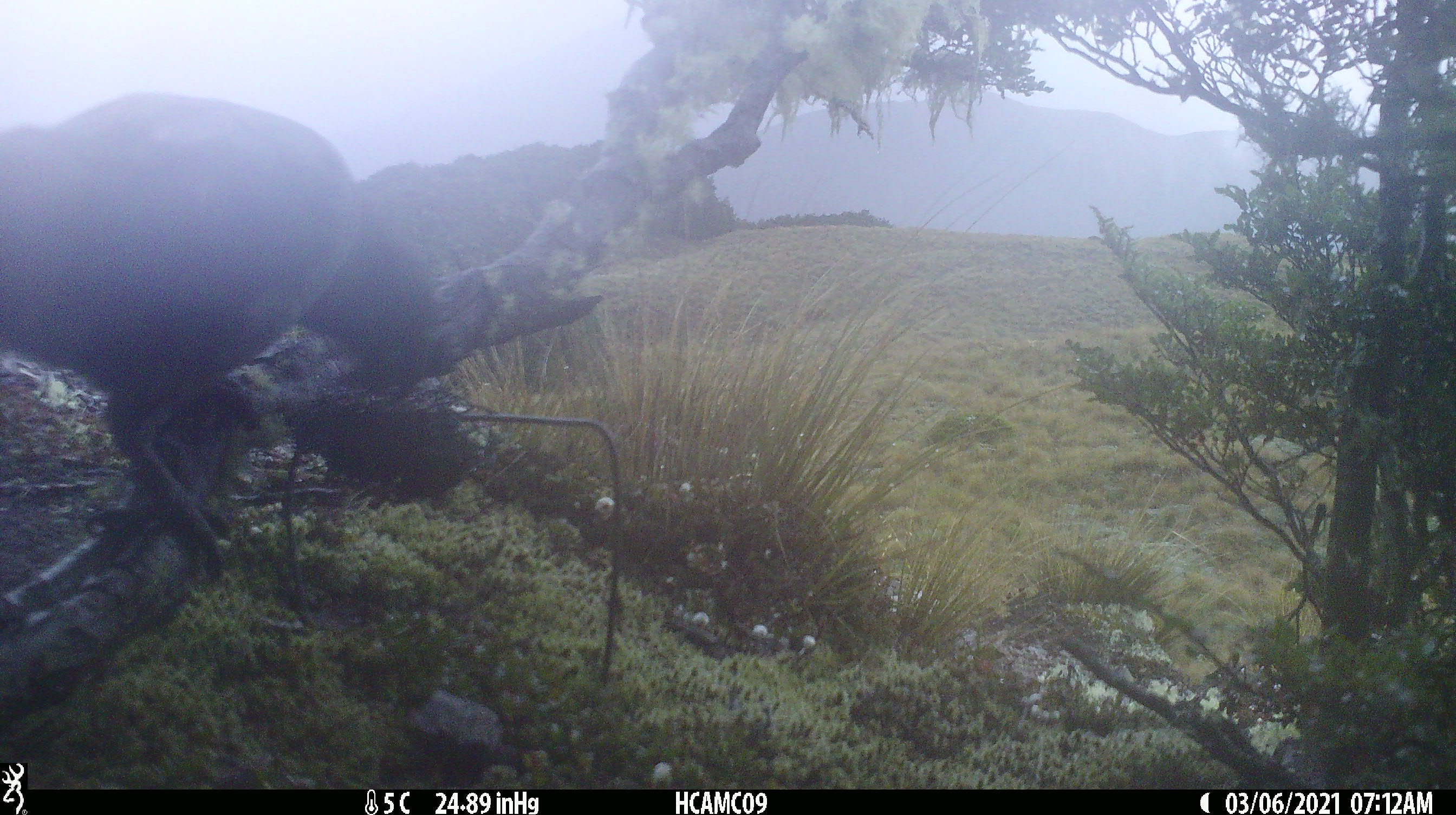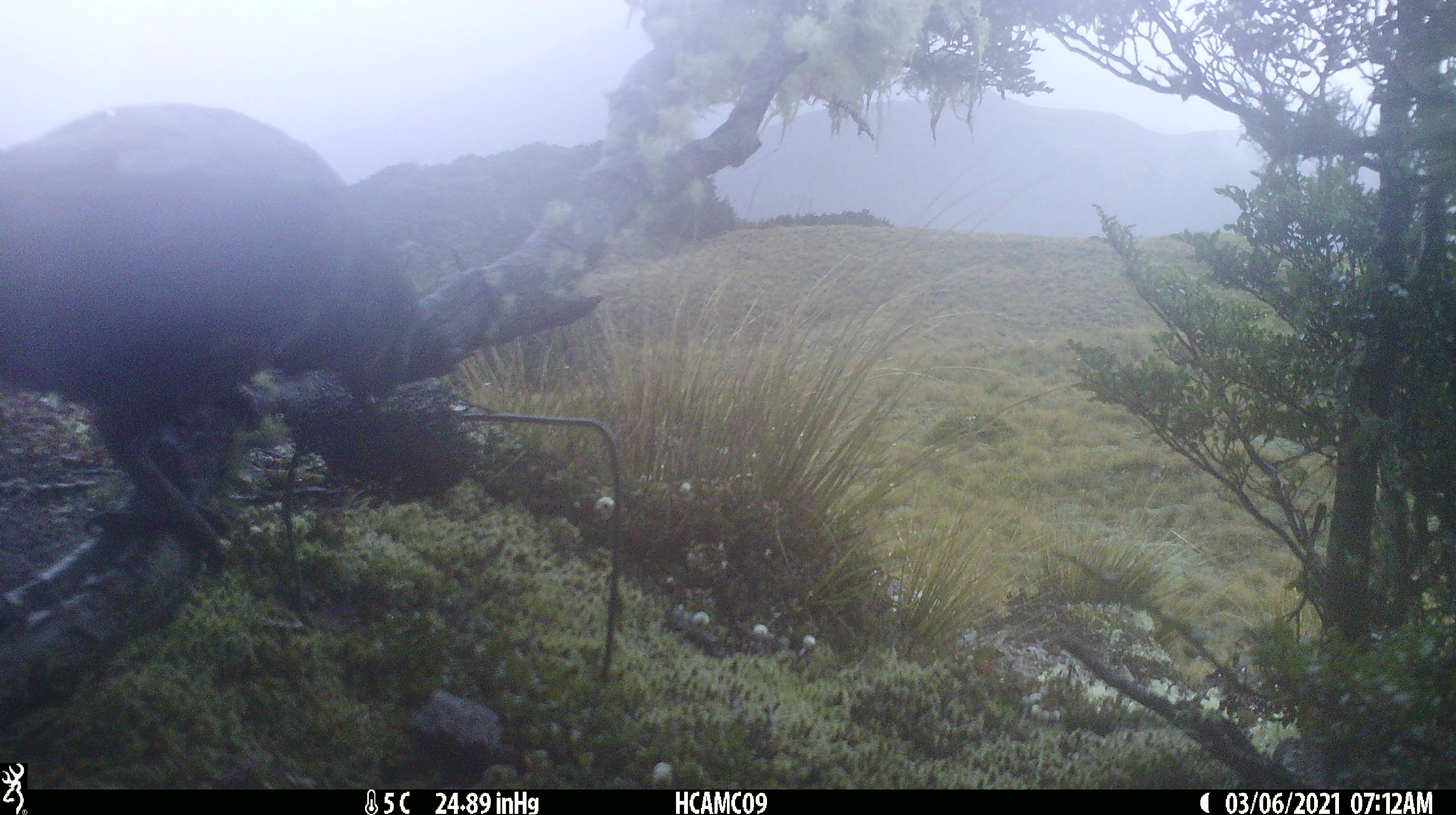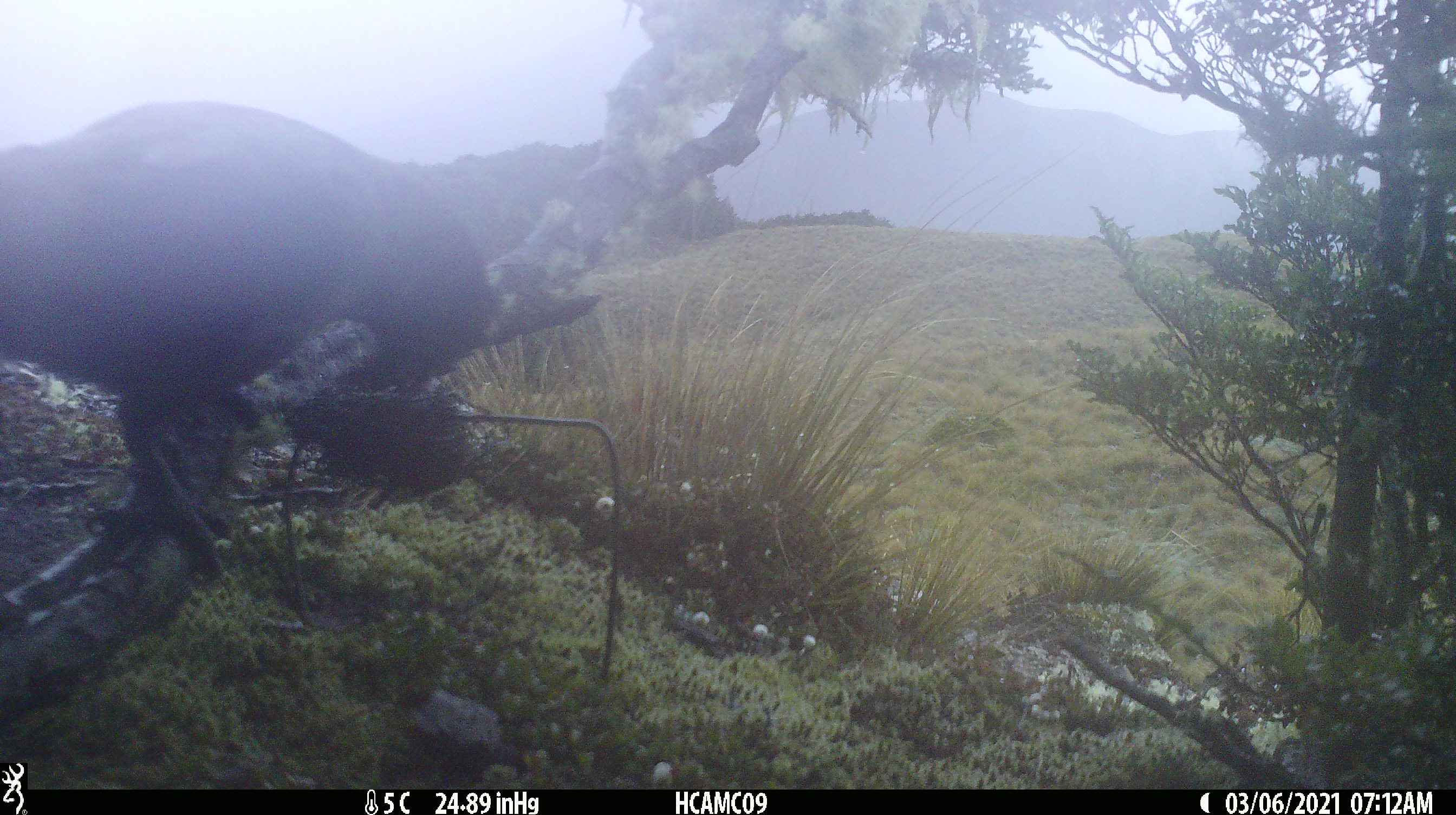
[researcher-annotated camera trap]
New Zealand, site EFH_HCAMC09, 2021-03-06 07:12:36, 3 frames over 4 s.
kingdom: Animalia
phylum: Chordata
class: Aves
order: Psittaciformes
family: Strigopidae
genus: Nestor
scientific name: Nestor notabilis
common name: kea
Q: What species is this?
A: Kea (Nestor notabilis).